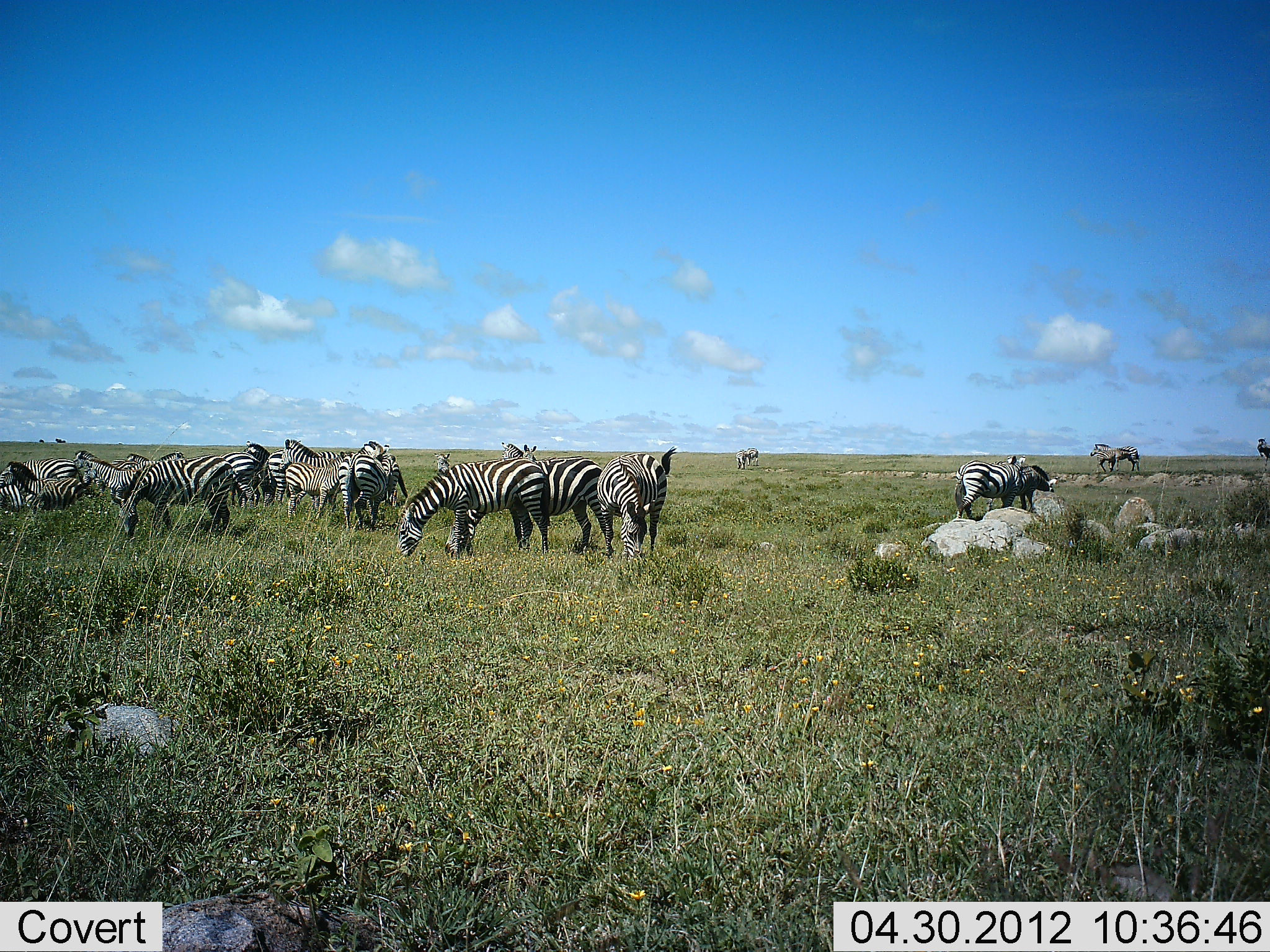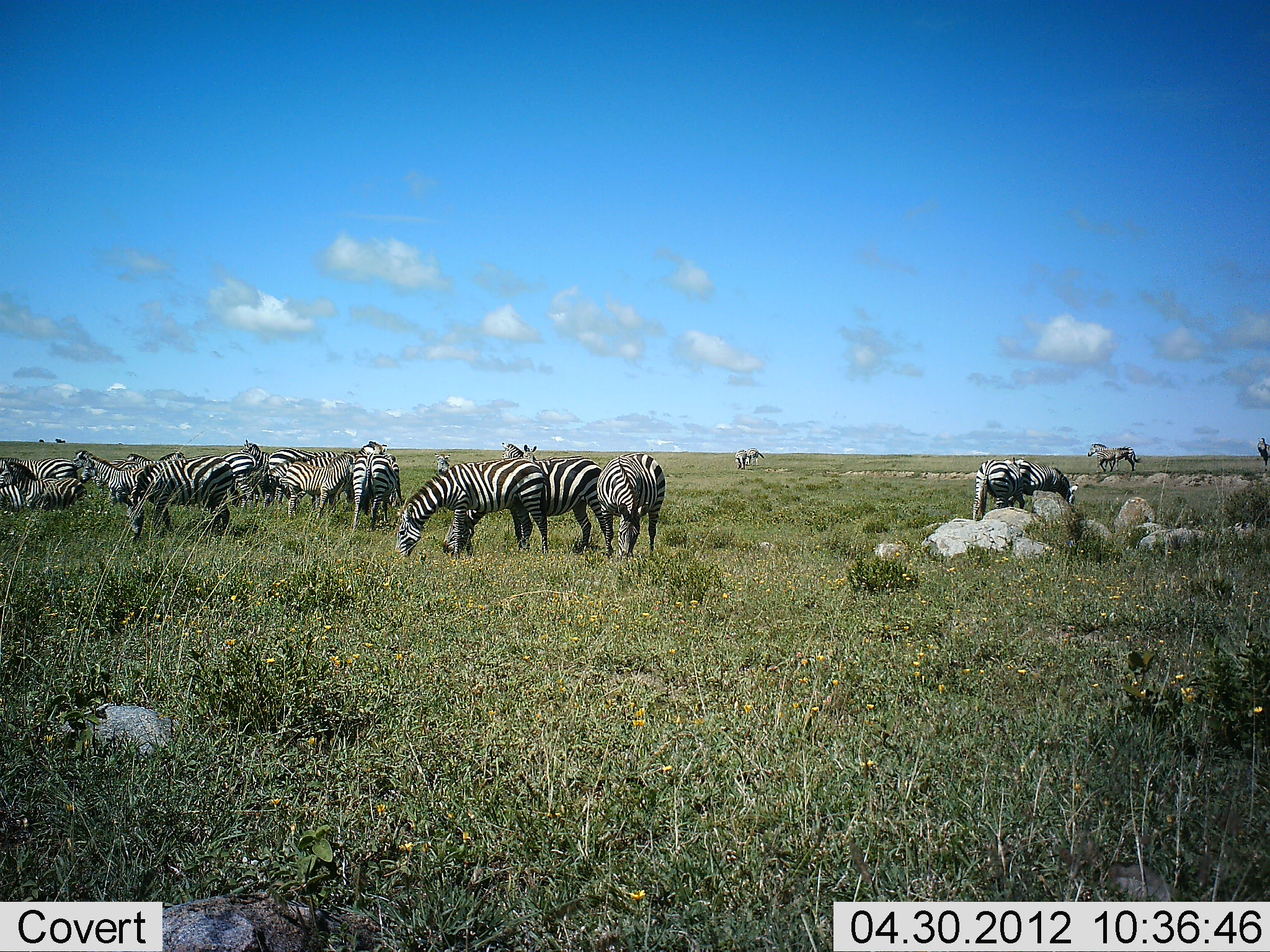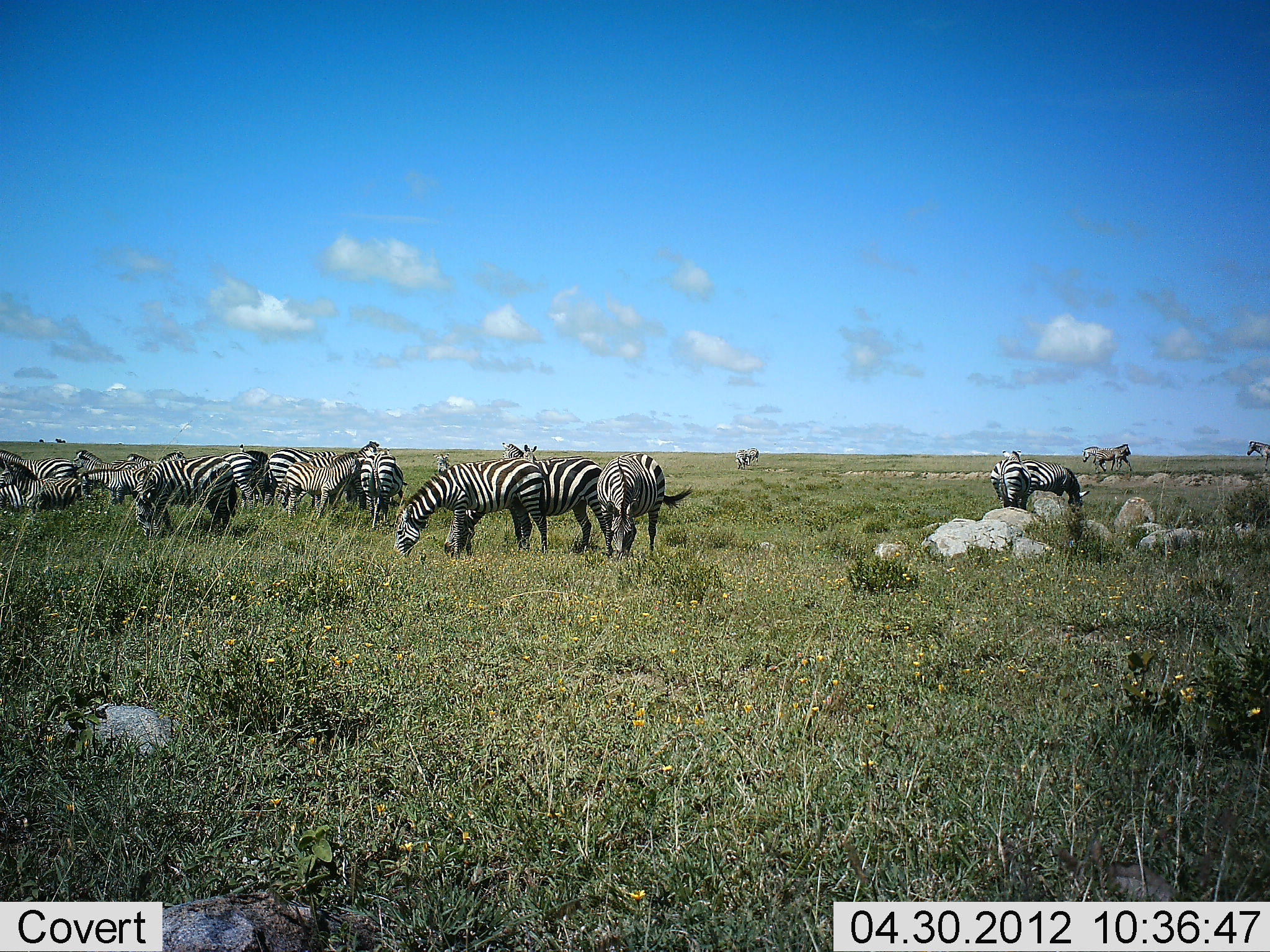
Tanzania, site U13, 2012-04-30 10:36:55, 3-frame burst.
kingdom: Animalia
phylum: Chordata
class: Mammalia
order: Perissodactyla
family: Equidae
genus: Equus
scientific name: Equus quagga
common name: plains zebra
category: zebra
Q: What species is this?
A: Zebra (plains zebra) (Equus quagga).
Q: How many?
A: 11-50.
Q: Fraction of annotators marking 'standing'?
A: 63%.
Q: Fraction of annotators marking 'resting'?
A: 5%.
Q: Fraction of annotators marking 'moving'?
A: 26%.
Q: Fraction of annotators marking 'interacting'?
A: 5%.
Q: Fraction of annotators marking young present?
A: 5%.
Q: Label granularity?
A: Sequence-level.